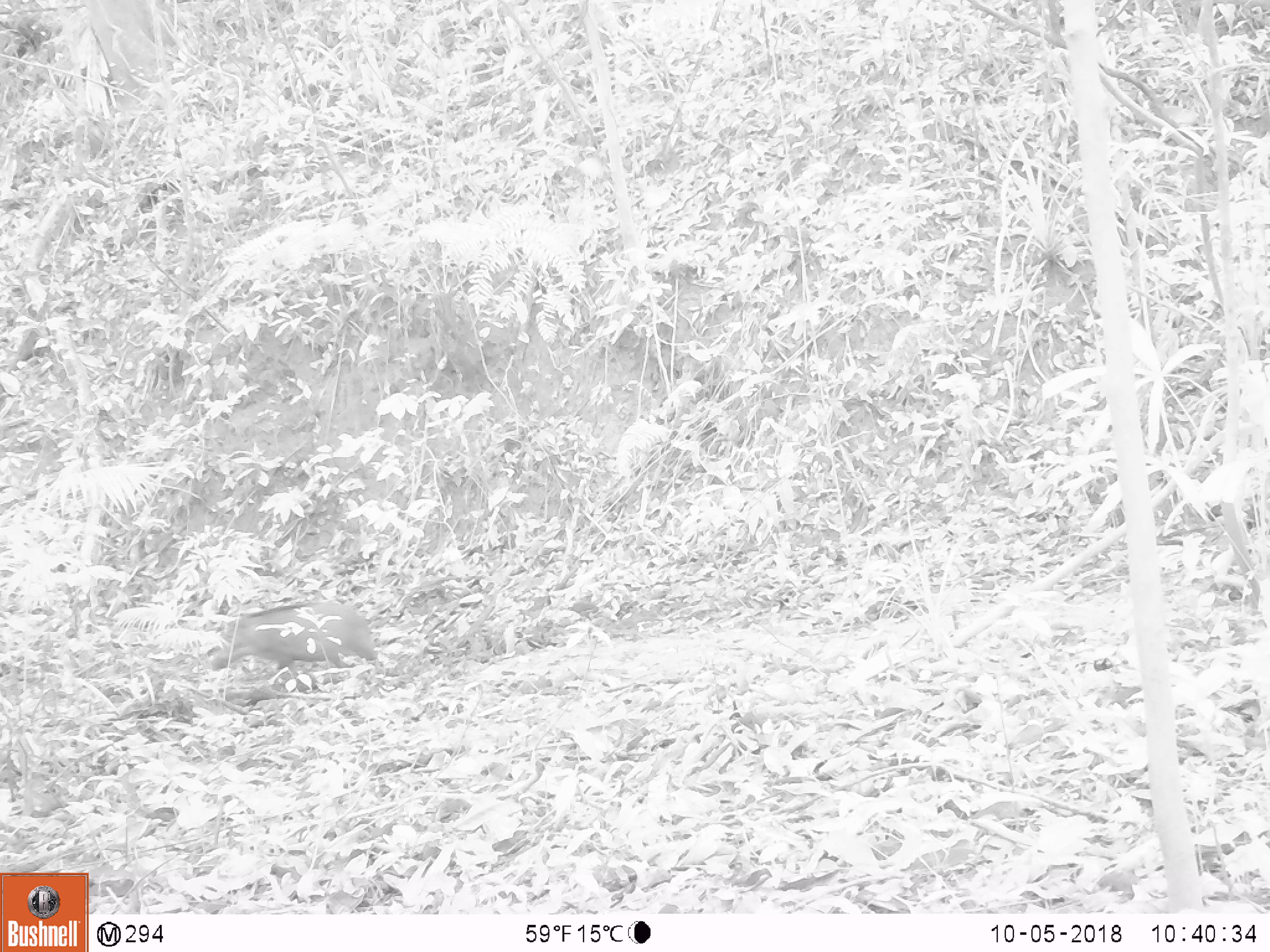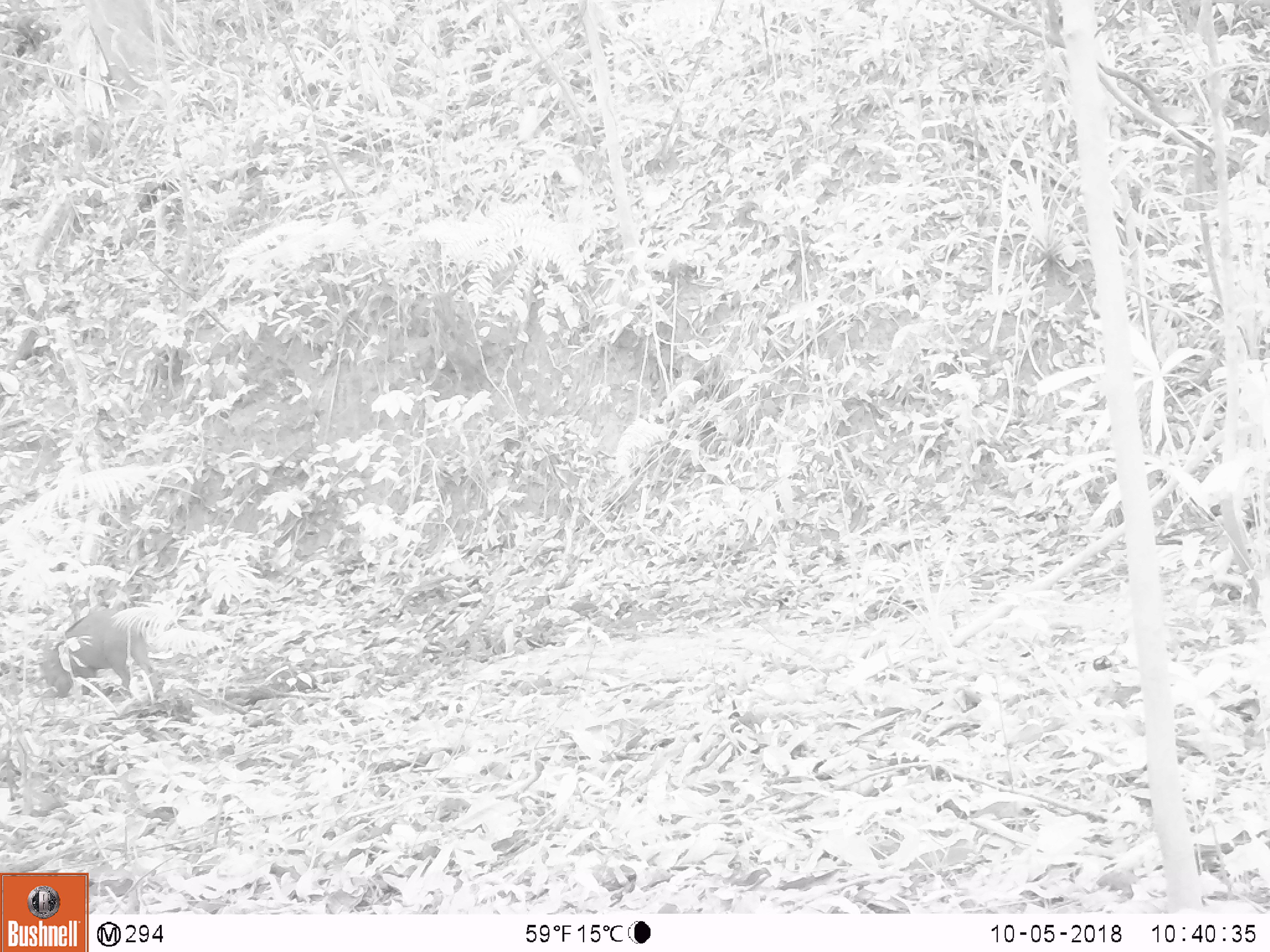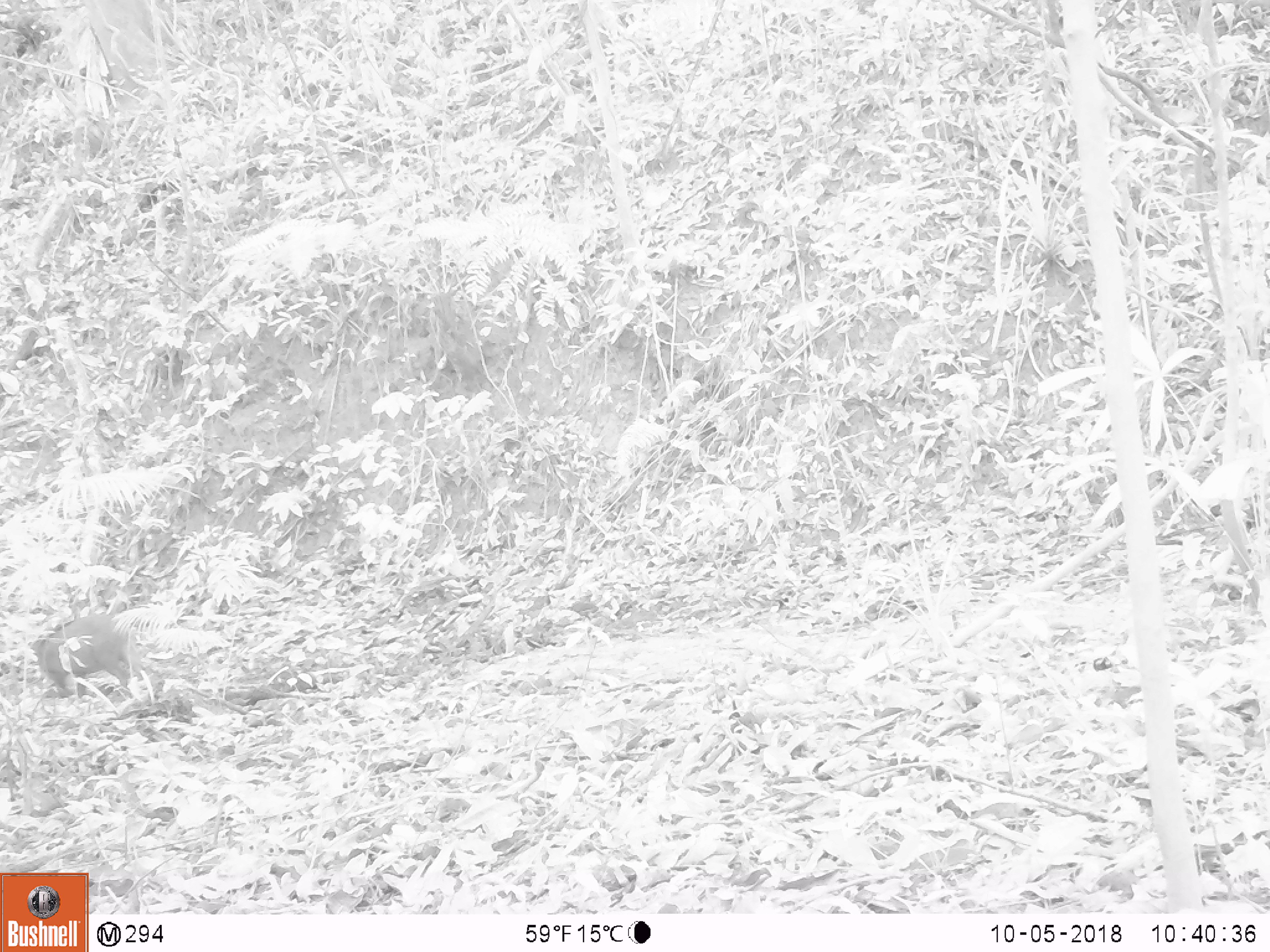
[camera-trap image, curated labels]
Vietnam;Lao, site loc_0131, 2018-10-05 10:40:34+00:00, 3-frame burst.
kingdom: Animalia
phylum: Chordata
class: Mammalia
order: Artiodactyla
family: Suidae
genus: Sus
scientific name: Sus scrofa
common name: eurasian wild pig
Eurasian wild pig (Sus scrofa). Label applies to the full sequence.